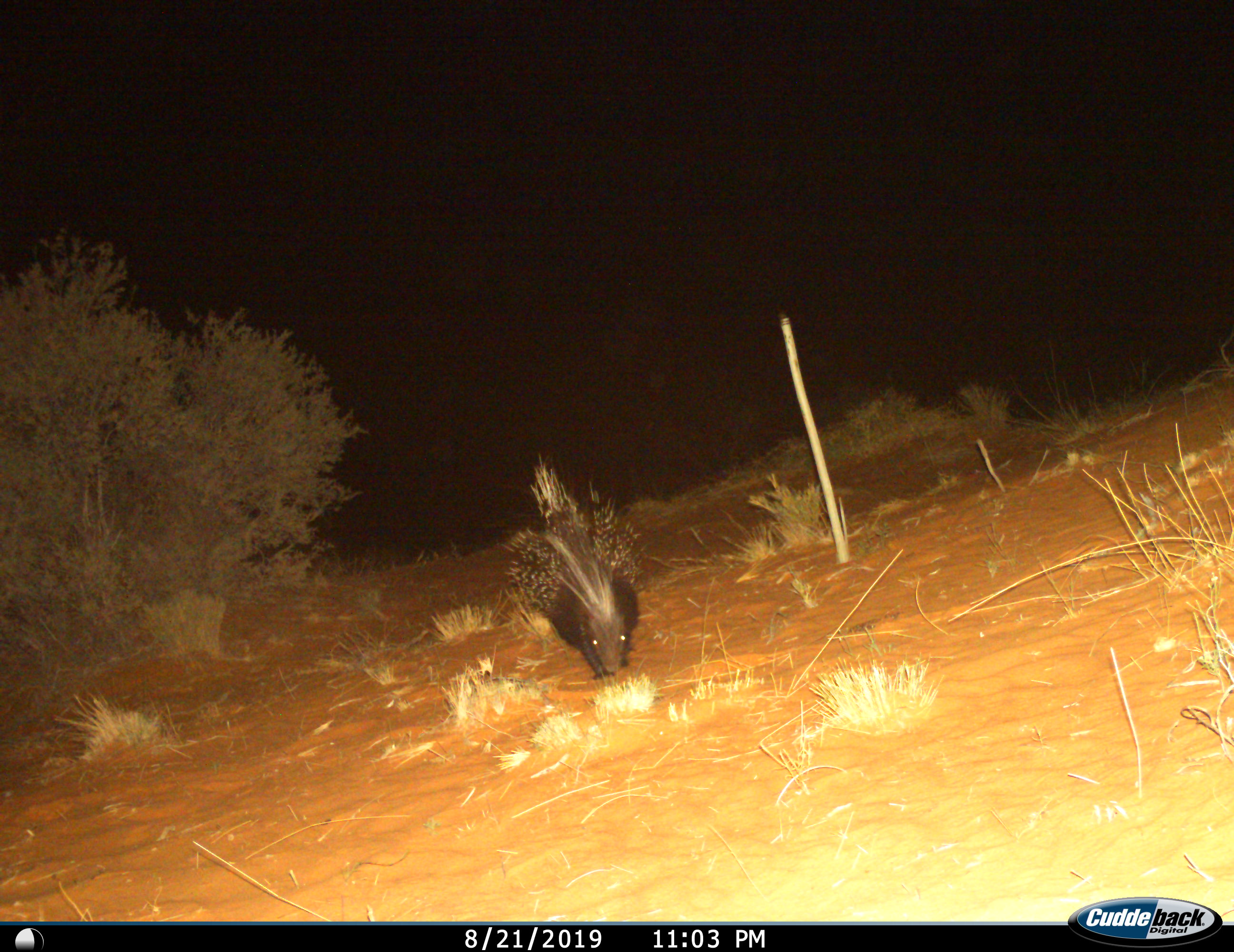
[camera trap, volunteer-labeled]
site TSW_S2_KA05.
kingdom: Animalia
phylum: Chordata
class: Mammalia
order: Rodentia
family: Hystricidae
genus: Hystrix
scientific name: Hystrix cristata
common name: crested porcupine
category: porcupine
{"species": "porcupine (crested porcupine) (Hystrix cristata)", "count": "1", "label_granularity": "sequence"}